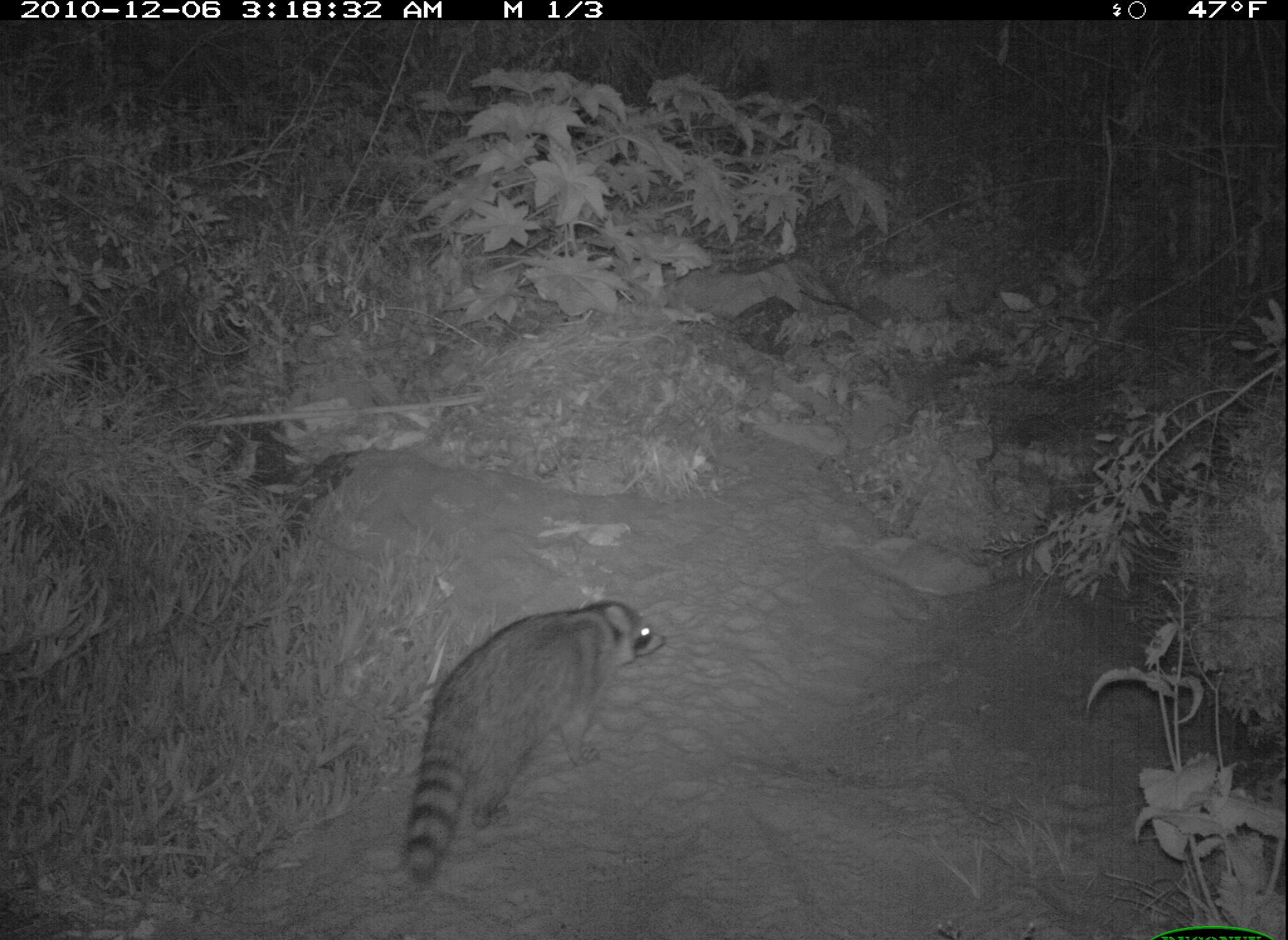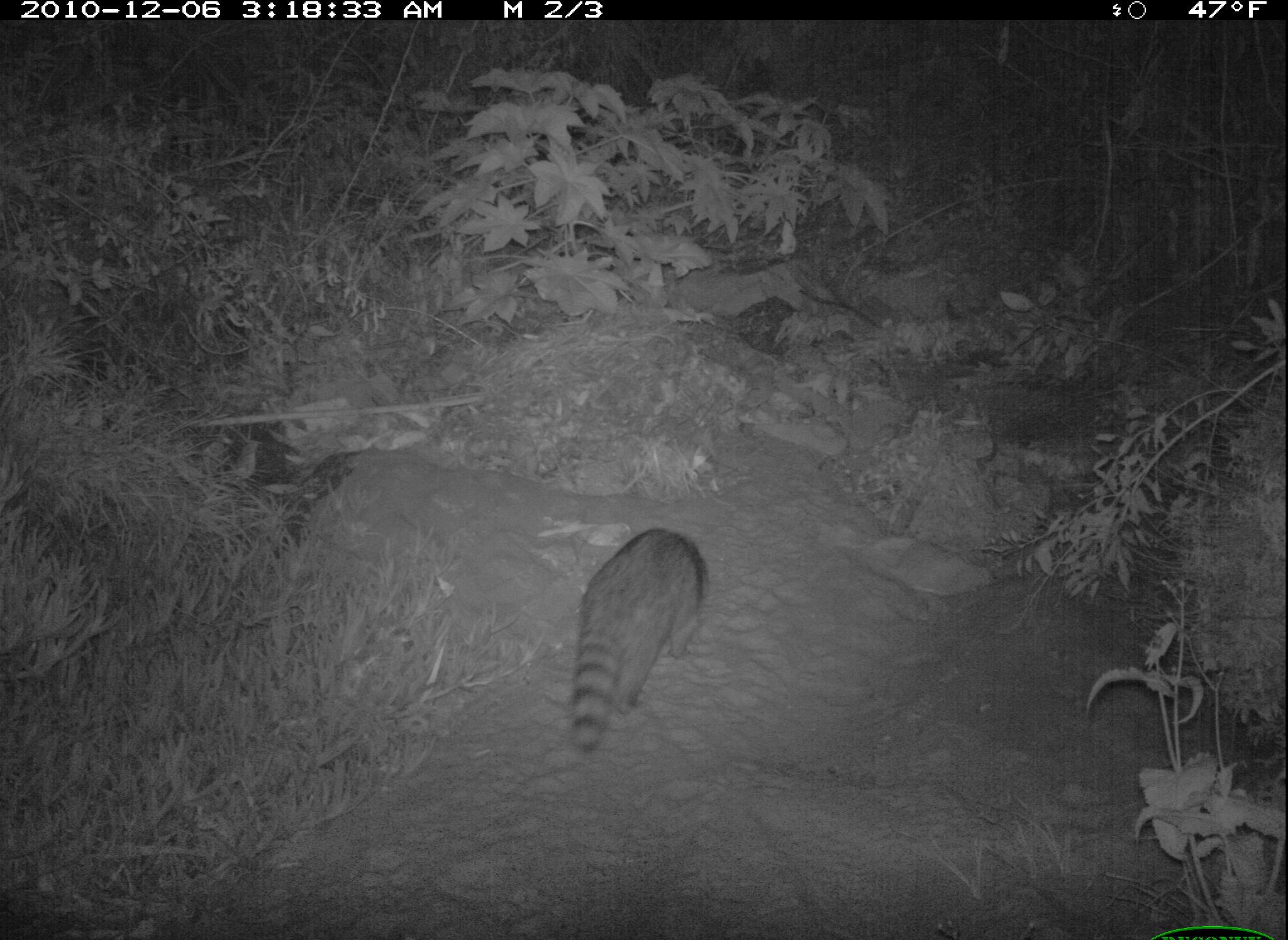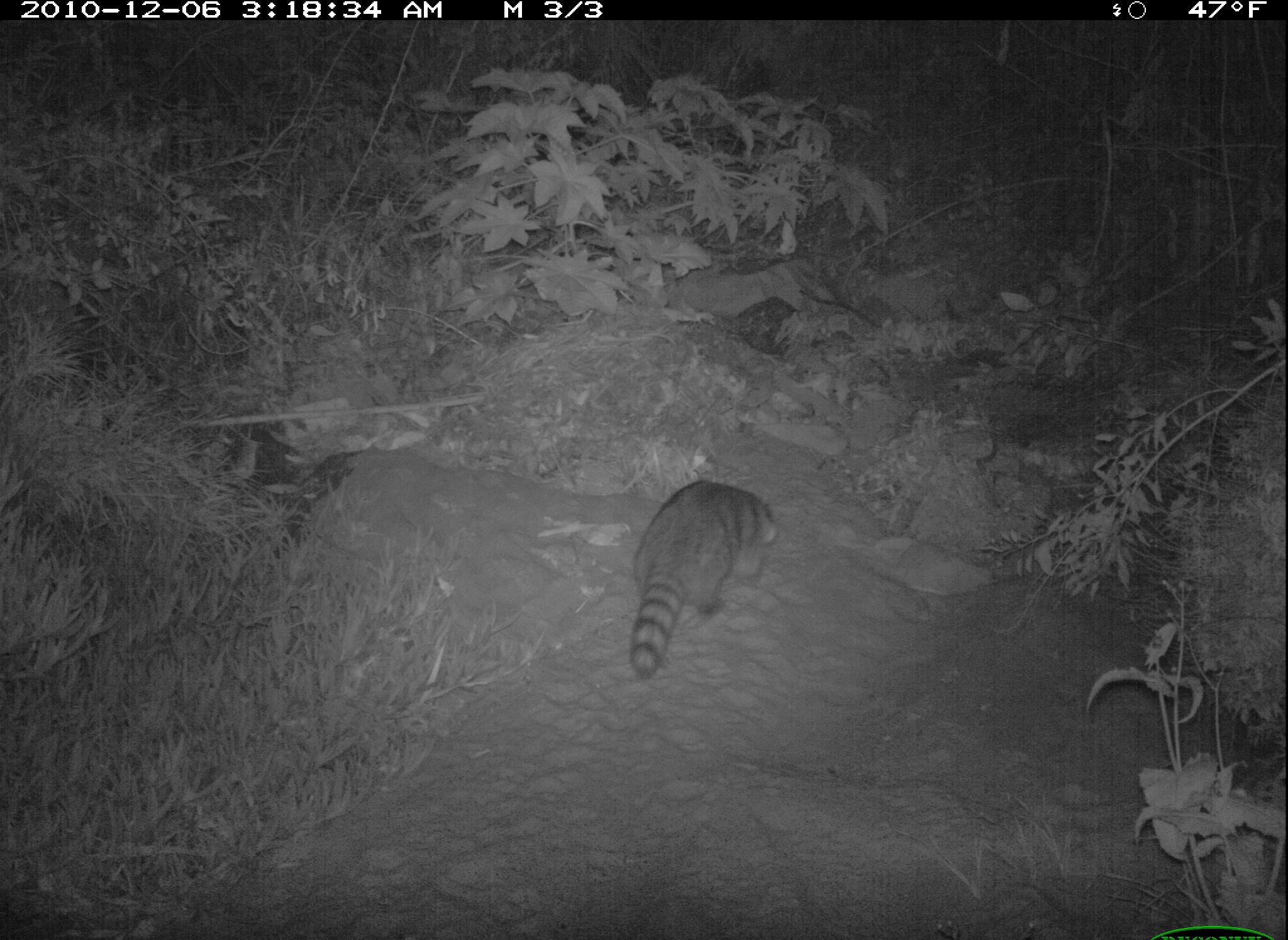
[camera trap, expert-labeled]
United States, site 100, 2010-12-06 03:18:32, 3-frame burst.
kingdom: Animalia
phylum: Chordata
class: Mammalia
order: Carnivora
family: Procyonidae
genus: Procyon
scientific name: Procyon lotor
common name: raccoon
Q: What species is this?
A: Raccoon (Procyon lotor).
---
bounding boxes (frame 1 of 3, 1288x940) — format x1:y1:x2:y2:
raccoon: 390:593:673:878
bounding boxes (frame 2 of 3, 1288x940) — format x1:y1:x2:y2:
raccoon: 547:507:728:770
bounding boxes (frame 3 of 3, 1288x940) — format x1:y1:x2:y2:
raccoon: 612:451:791:686